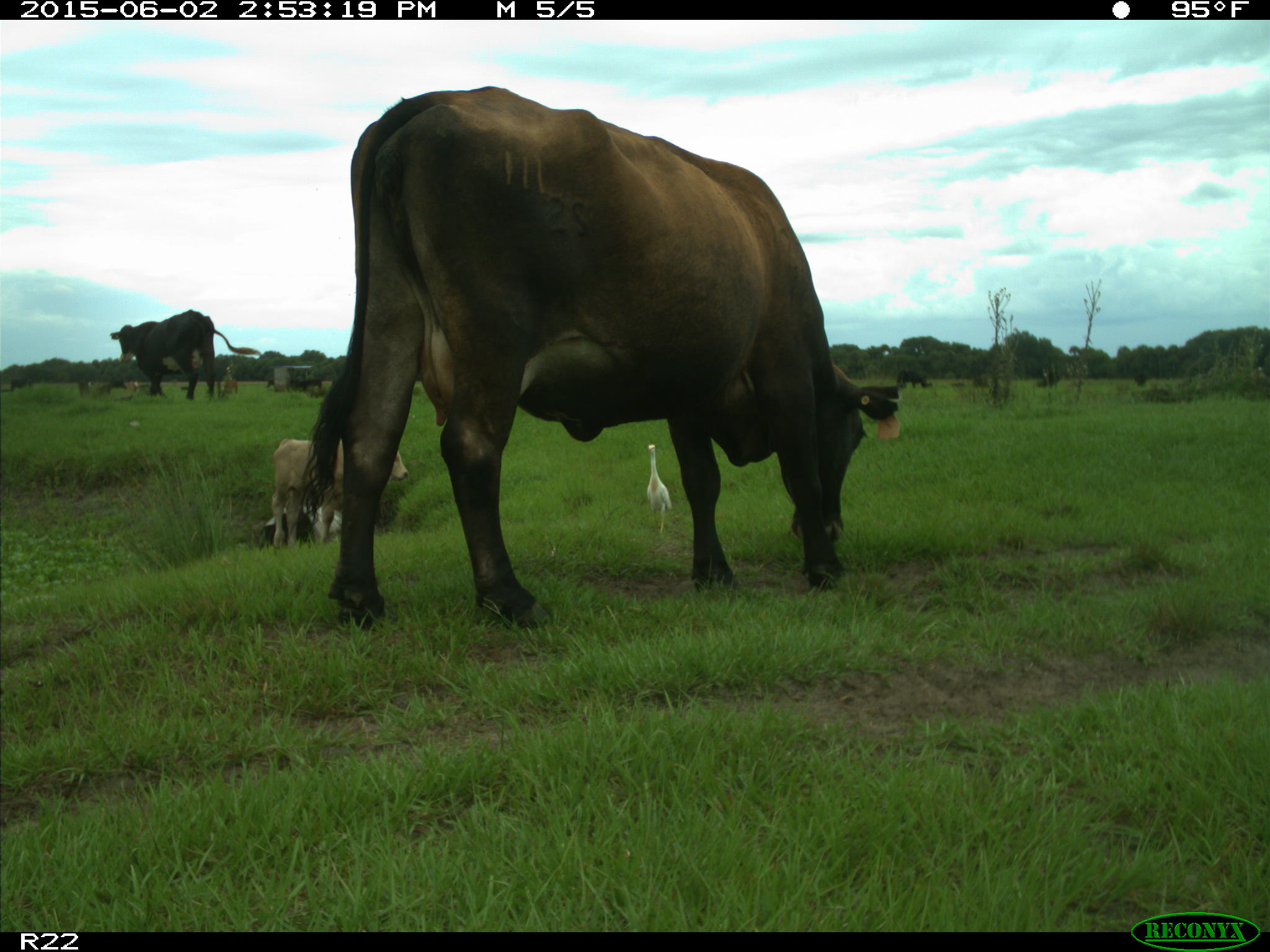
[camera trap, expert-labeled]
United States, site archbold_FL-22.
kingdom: Animalia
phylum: Chordata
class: Mammalia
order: Artiodactyla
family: Bovidae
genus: Bos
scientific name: Bos taurus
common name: domestic cow